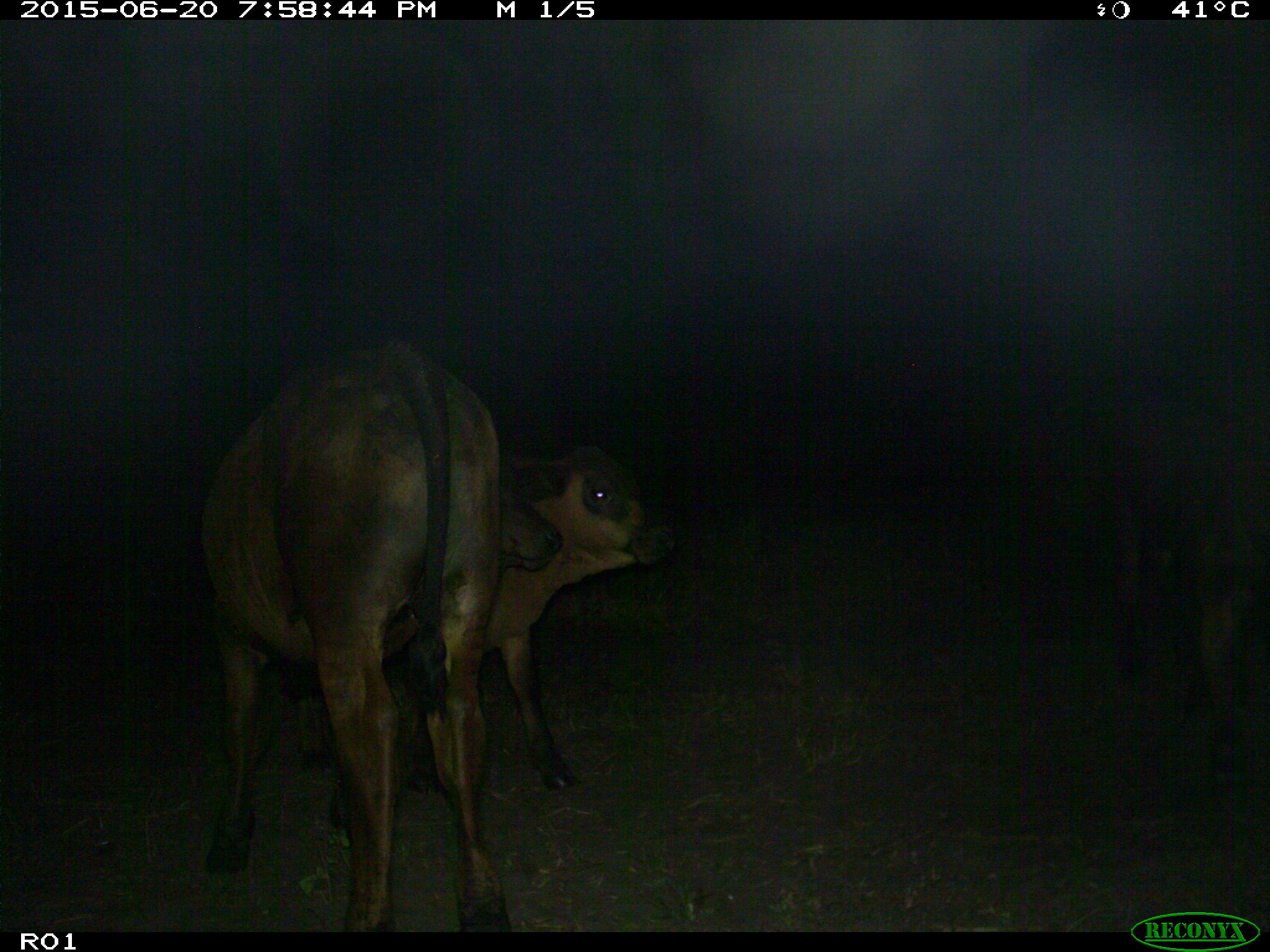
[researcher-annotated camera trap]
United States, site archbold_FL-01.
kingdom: Animalia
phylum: Chordata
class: Mammalia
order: Artiodactyla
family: Bovidae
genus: Bos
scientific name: Bos taurus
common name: domestic cow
Bos taurus (domestic cow).